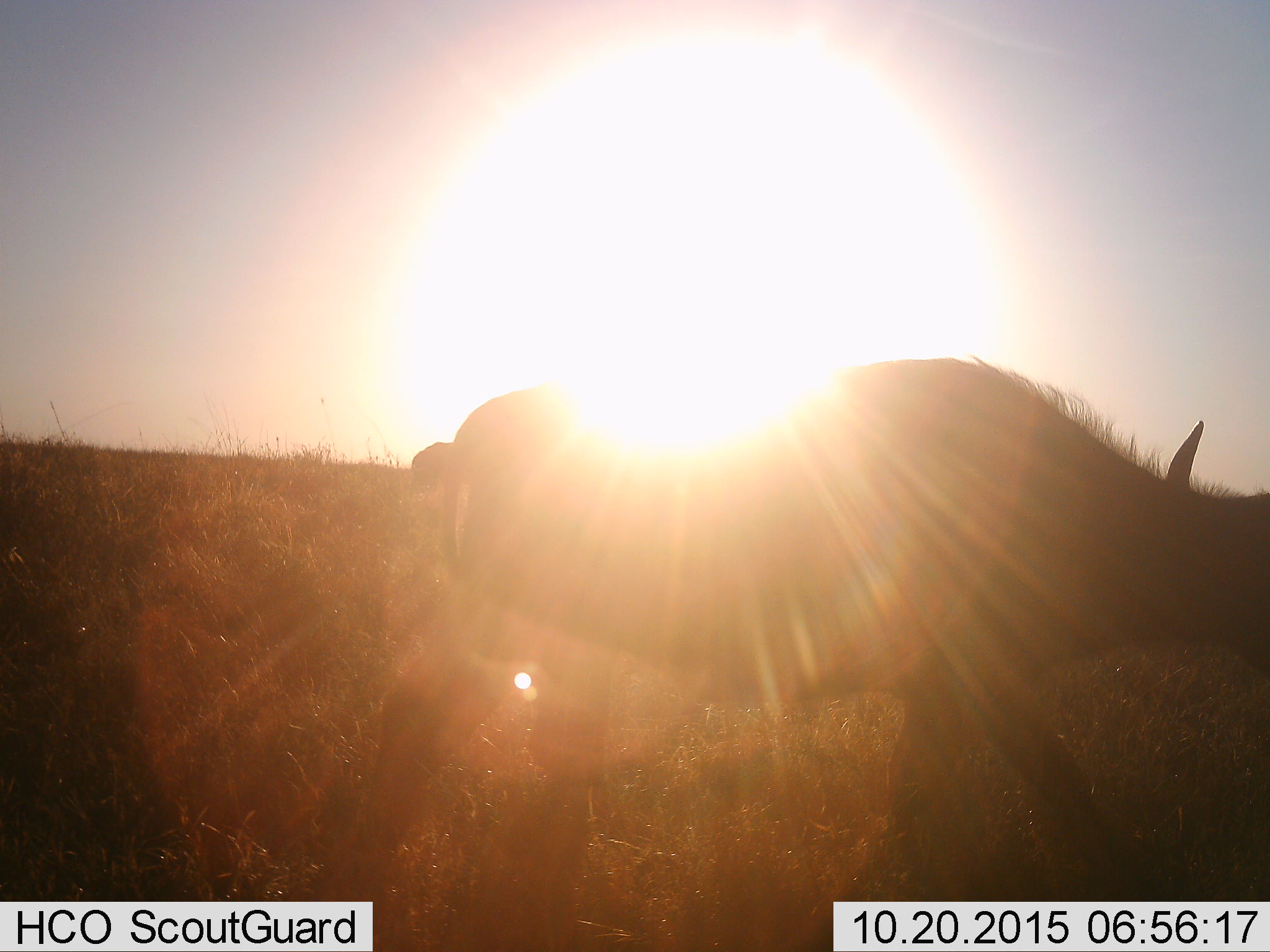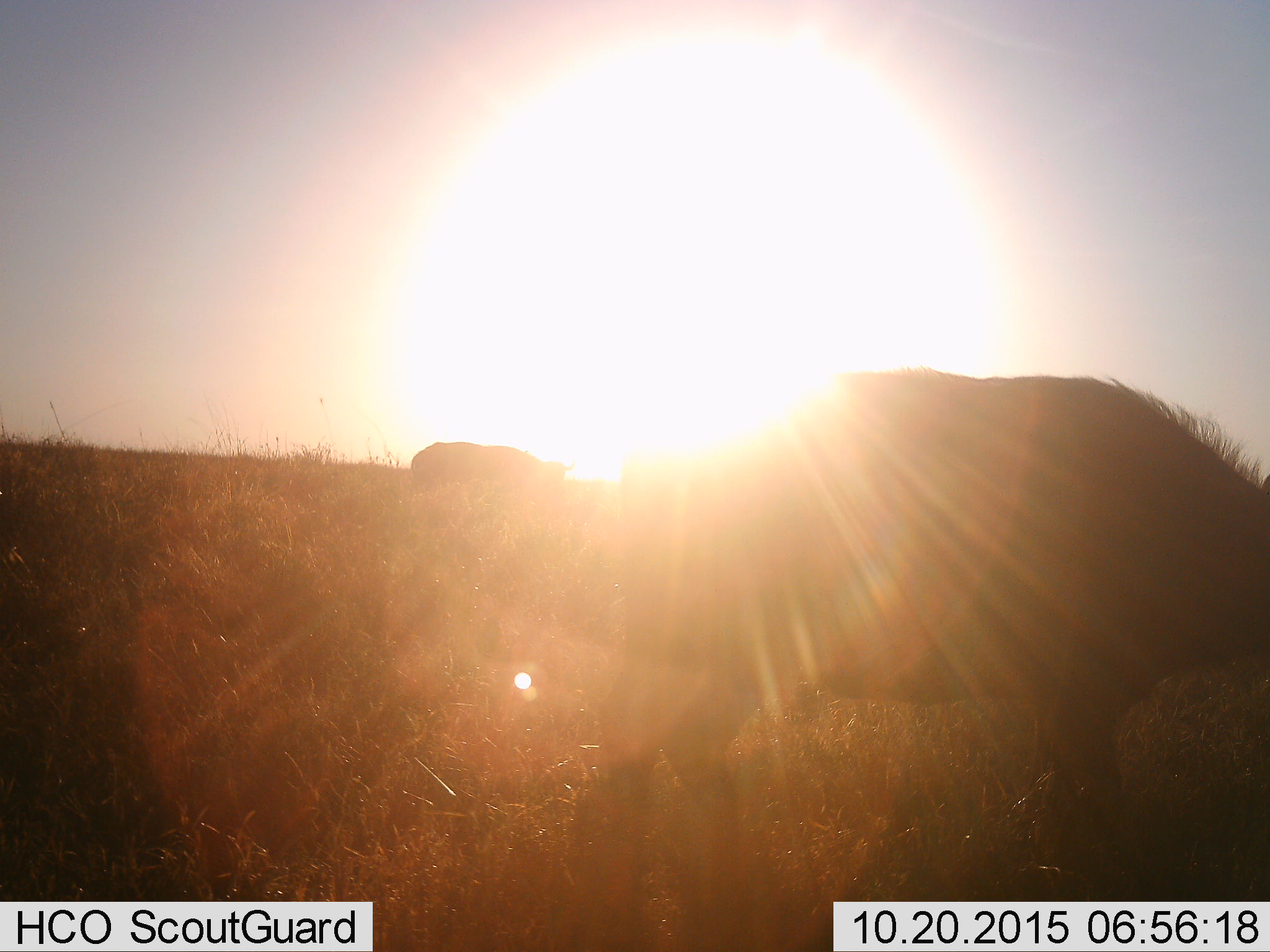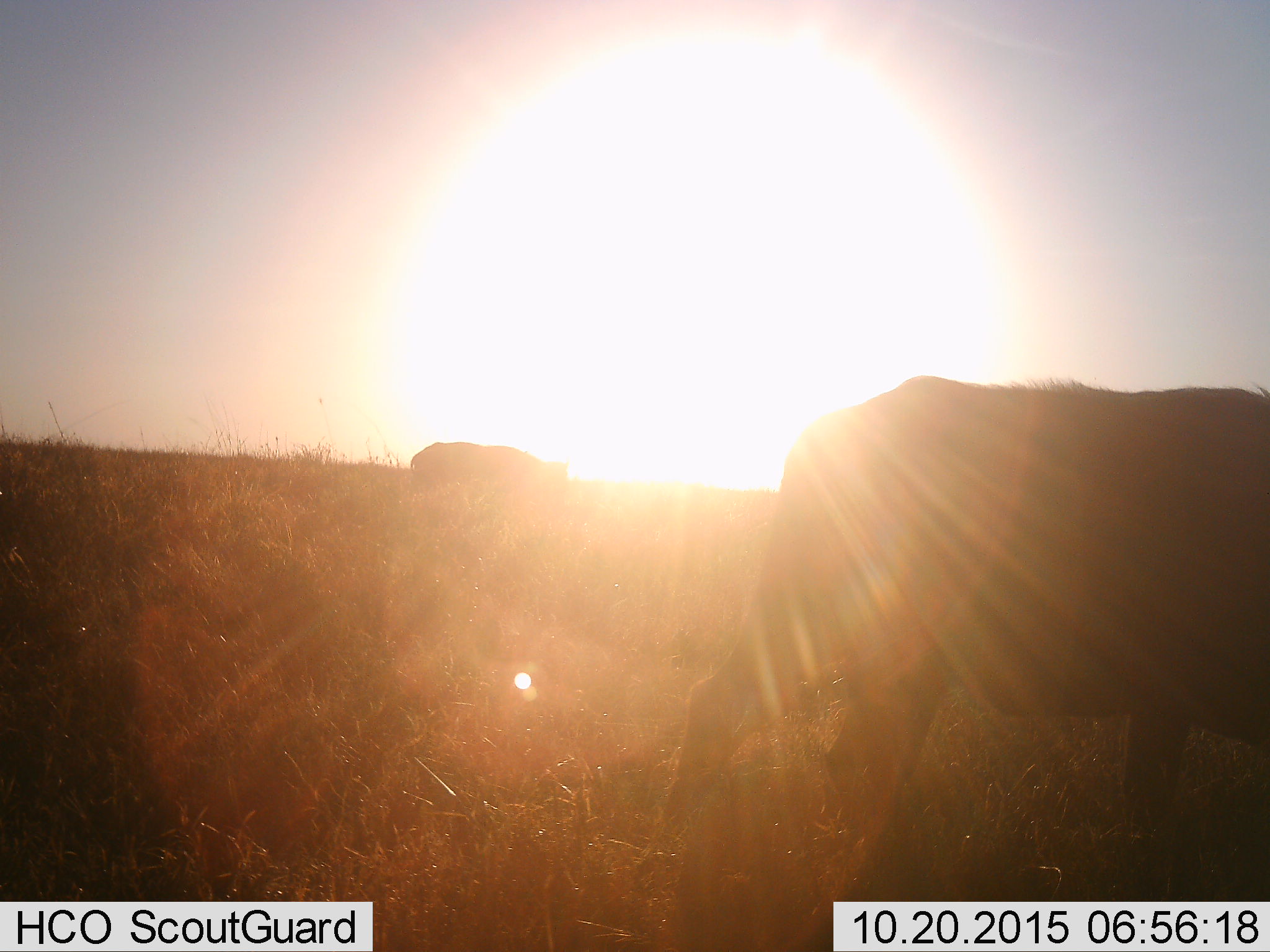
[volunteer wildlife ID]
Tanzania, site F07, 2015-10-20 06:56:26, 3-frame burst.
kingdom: Animalia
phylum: Chordata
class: Mammalia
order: Artiodactyla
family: Bovidae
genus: Syncerus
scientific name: Syncerus caffer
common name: cape buffalo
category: buffalo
Buffalo (cape buffalo) (Syncerus caffer), count 2. Behavior (volunteer vote fractions): standing 25%, resting 0%, moving 100%, interacting 0%. Young present (vote fraction): 12%. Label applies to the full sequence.